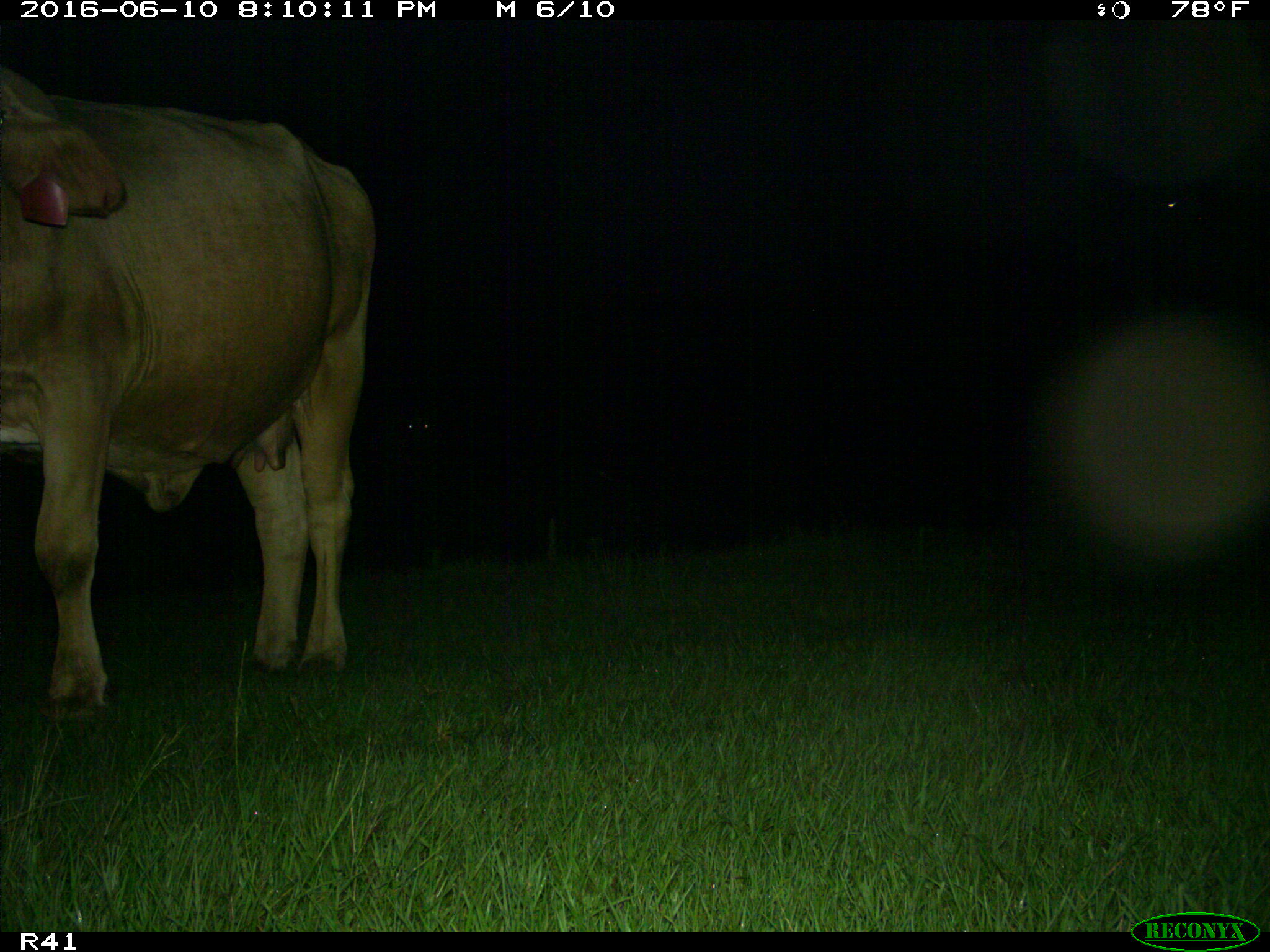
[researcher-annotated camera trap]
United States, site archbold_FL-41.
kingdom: Animalia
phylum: Chordata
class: Mammalia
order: Artiodactyla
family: Bovidae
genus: Bos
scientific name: Bos taurus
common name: domestic cow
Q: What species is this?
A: Bos taurus (domestic cow).